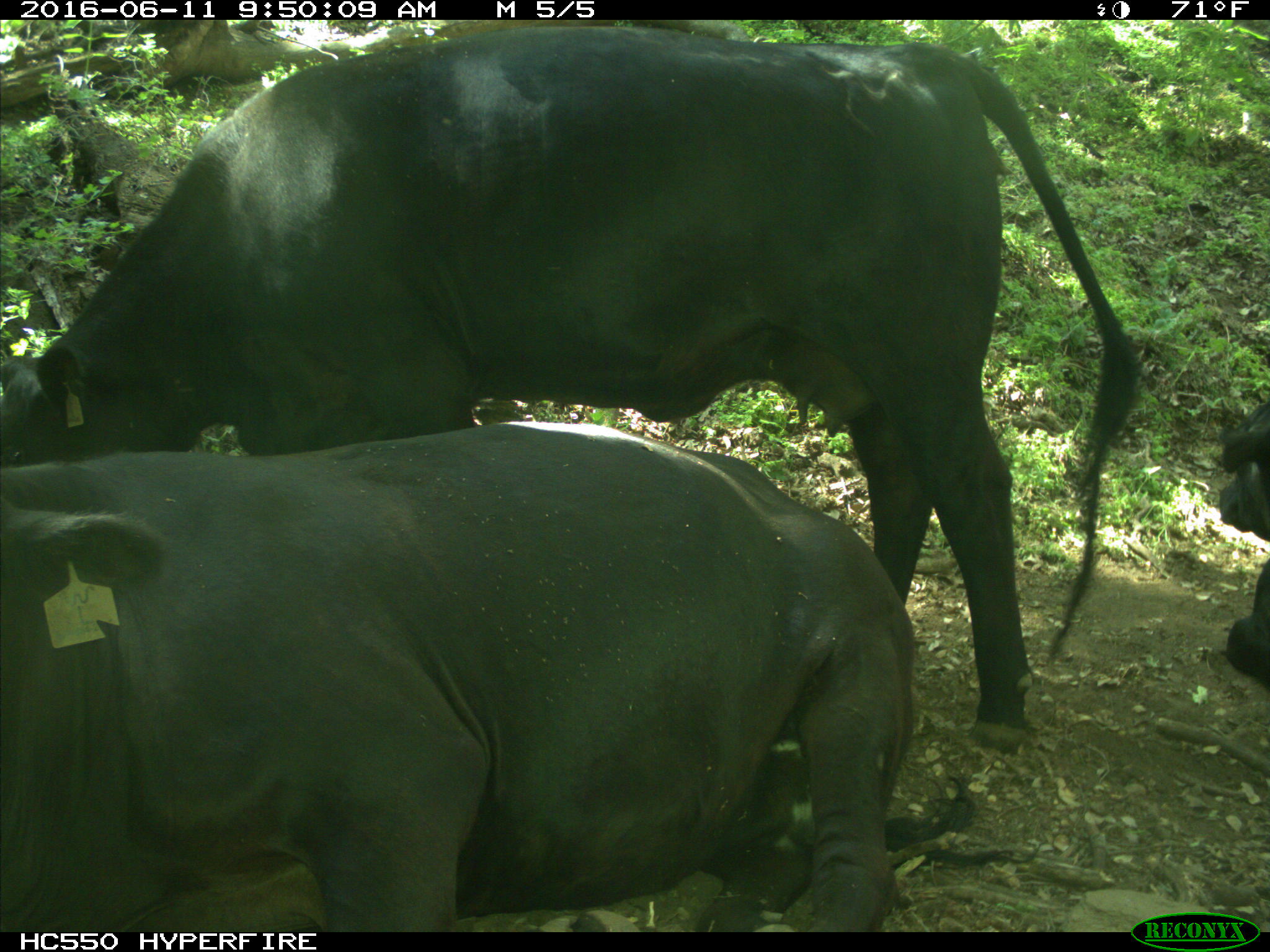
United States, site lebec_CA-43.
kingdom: Animalia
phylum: Chordata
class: Mammalia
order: Artiodactyla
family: Bovidae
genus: Bos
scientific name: Bos taurus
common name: domestic cow